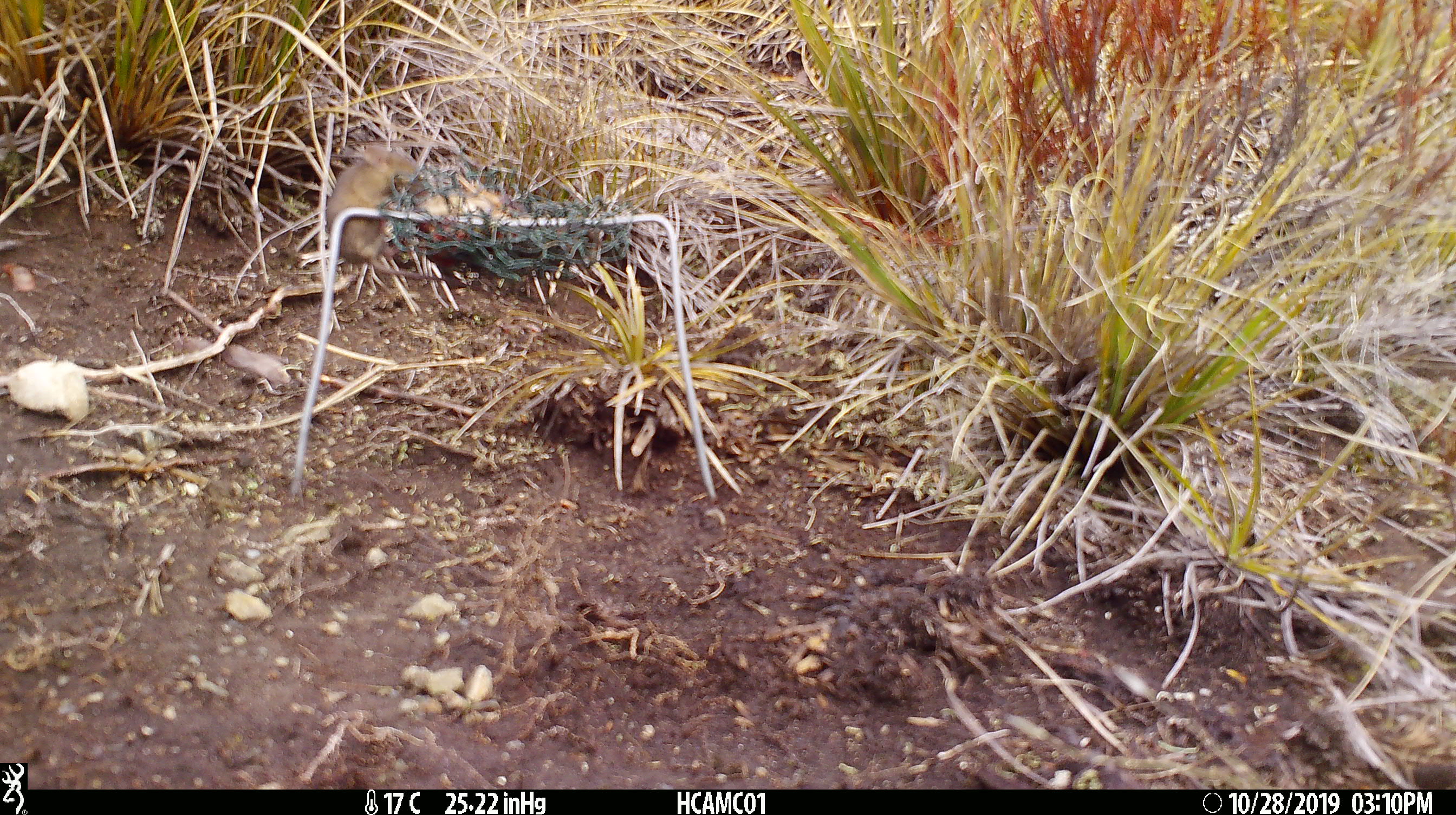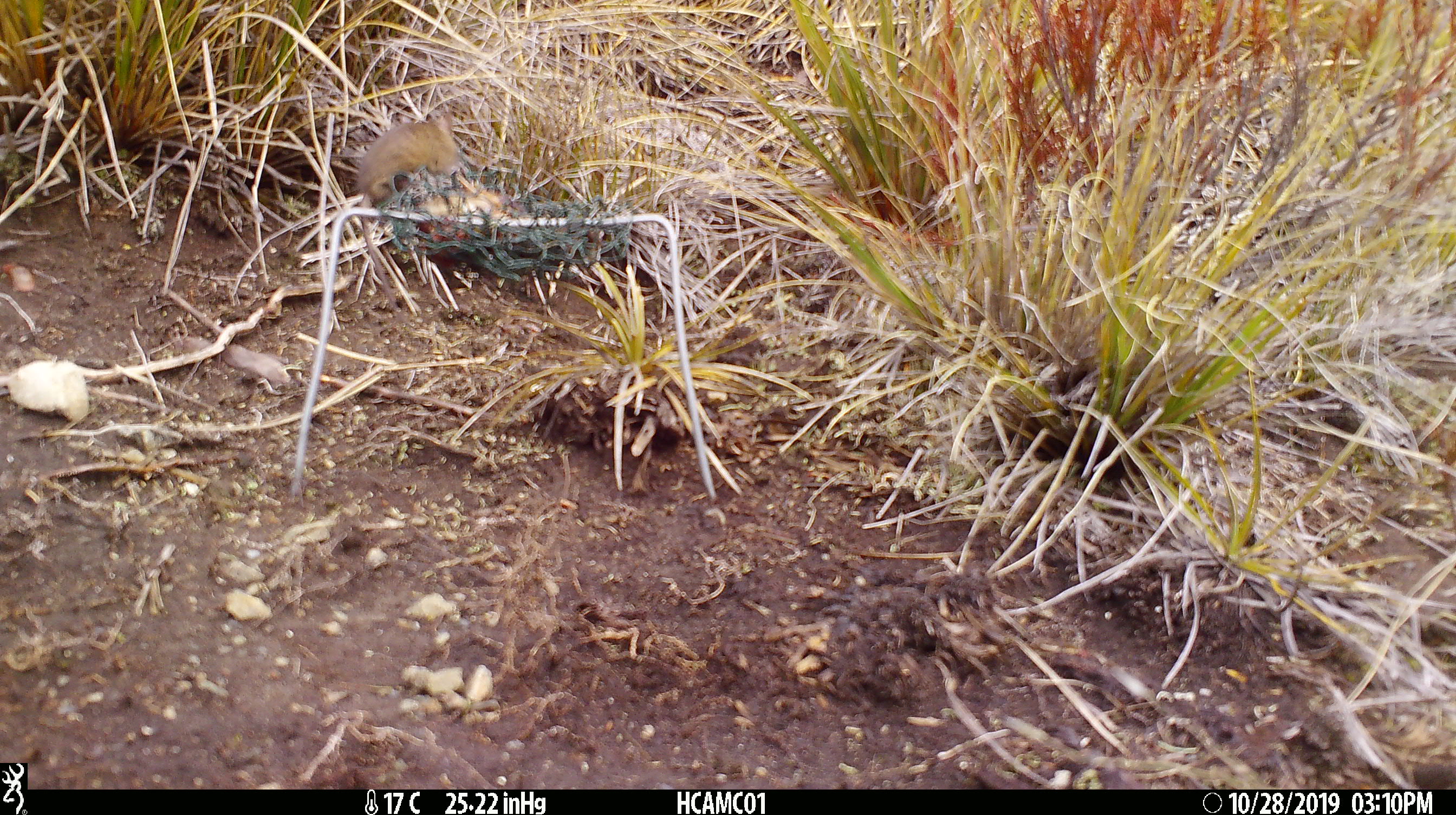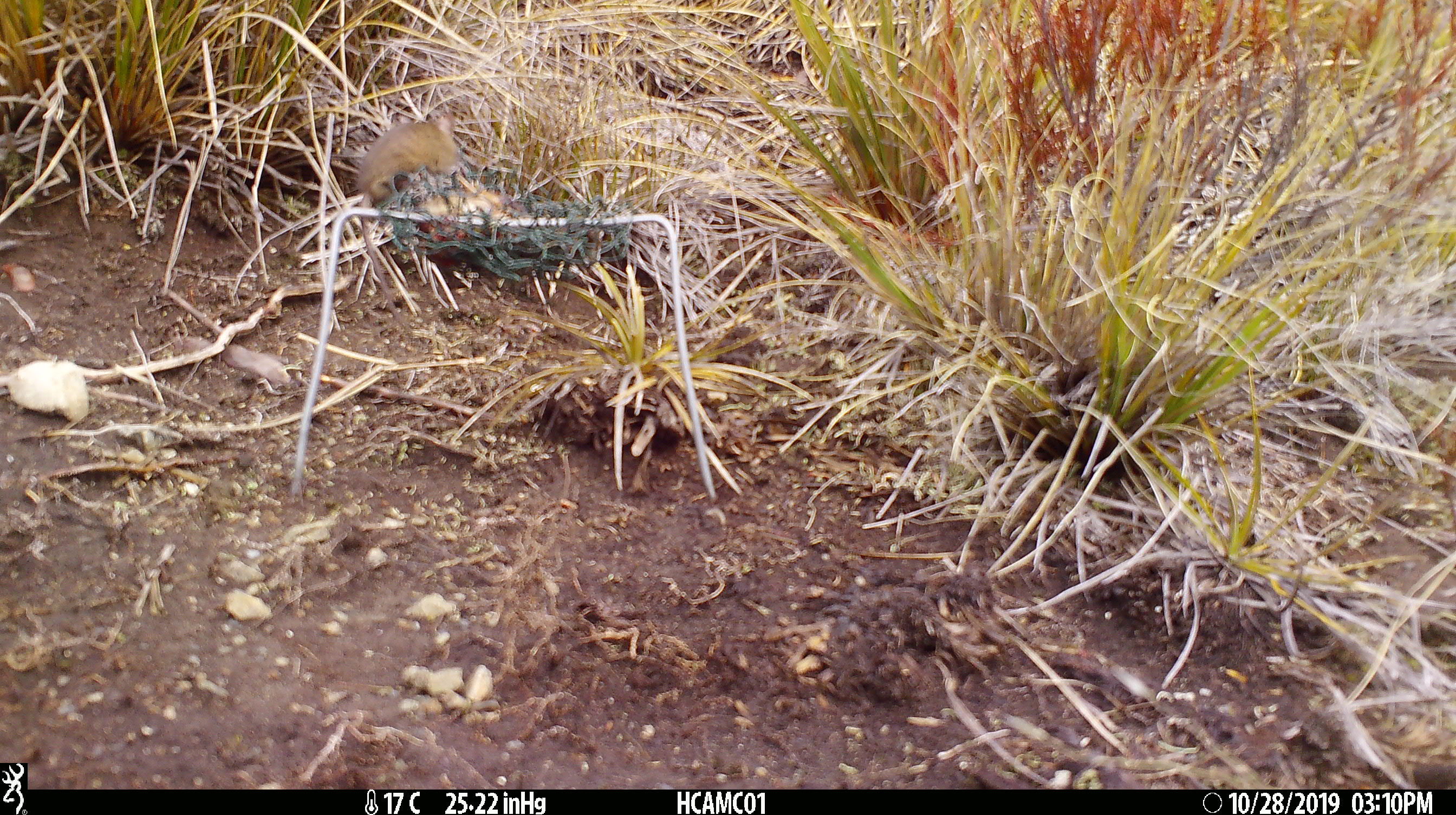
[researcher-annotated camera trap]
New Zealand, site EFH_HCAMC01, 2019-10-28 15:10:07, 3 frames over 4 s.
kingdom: Animalia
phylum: Chordata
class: Mammalia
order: Rodentia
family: Muridae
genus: Mus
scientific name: Mus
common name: mouse